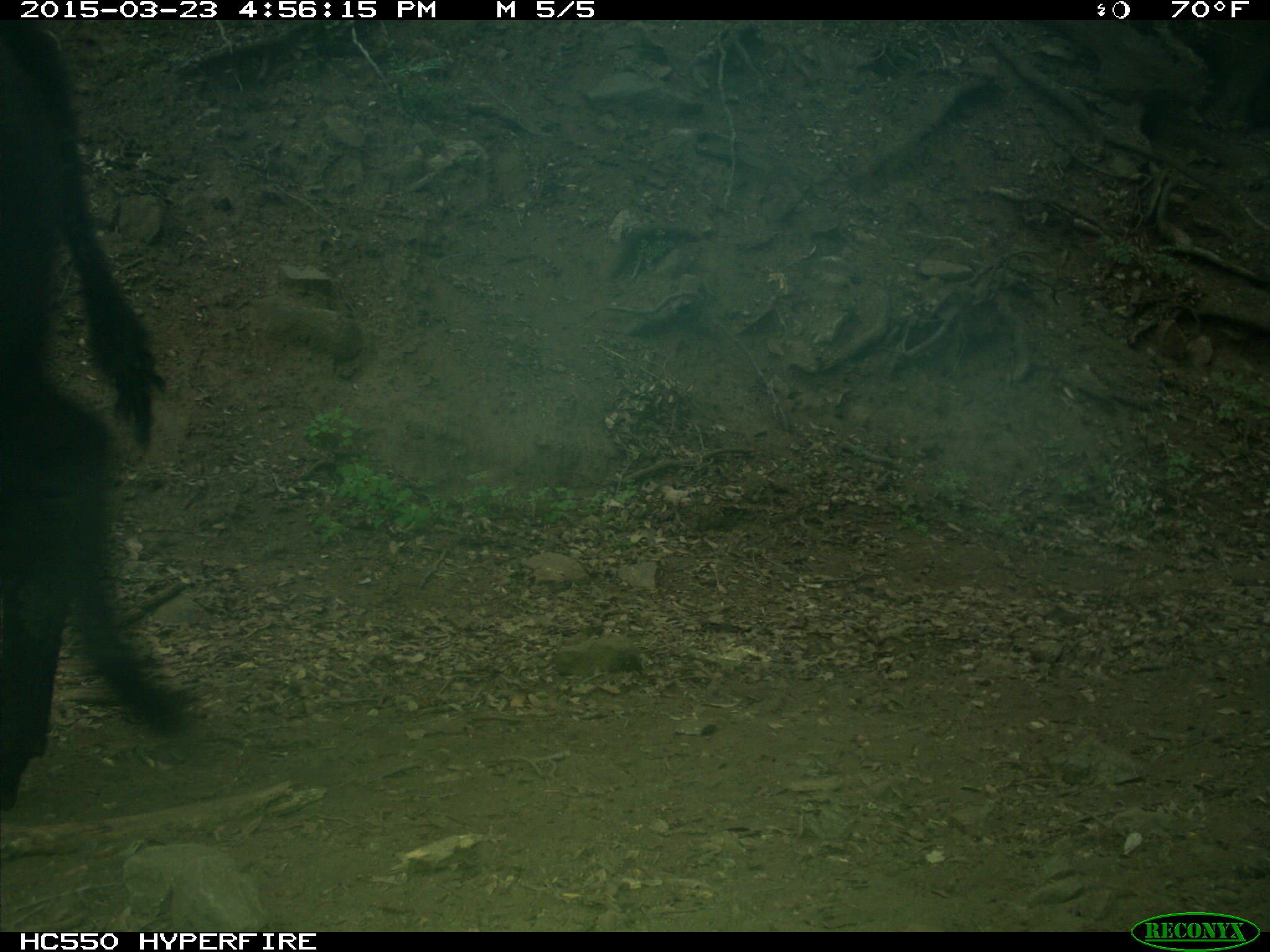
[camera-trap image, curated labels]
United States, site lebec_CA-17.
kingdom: Animalia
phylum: Chordata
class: Mammalia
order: Artiodactyla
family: Bovidae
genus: Bos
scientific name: Bos taurus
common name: domestic cow